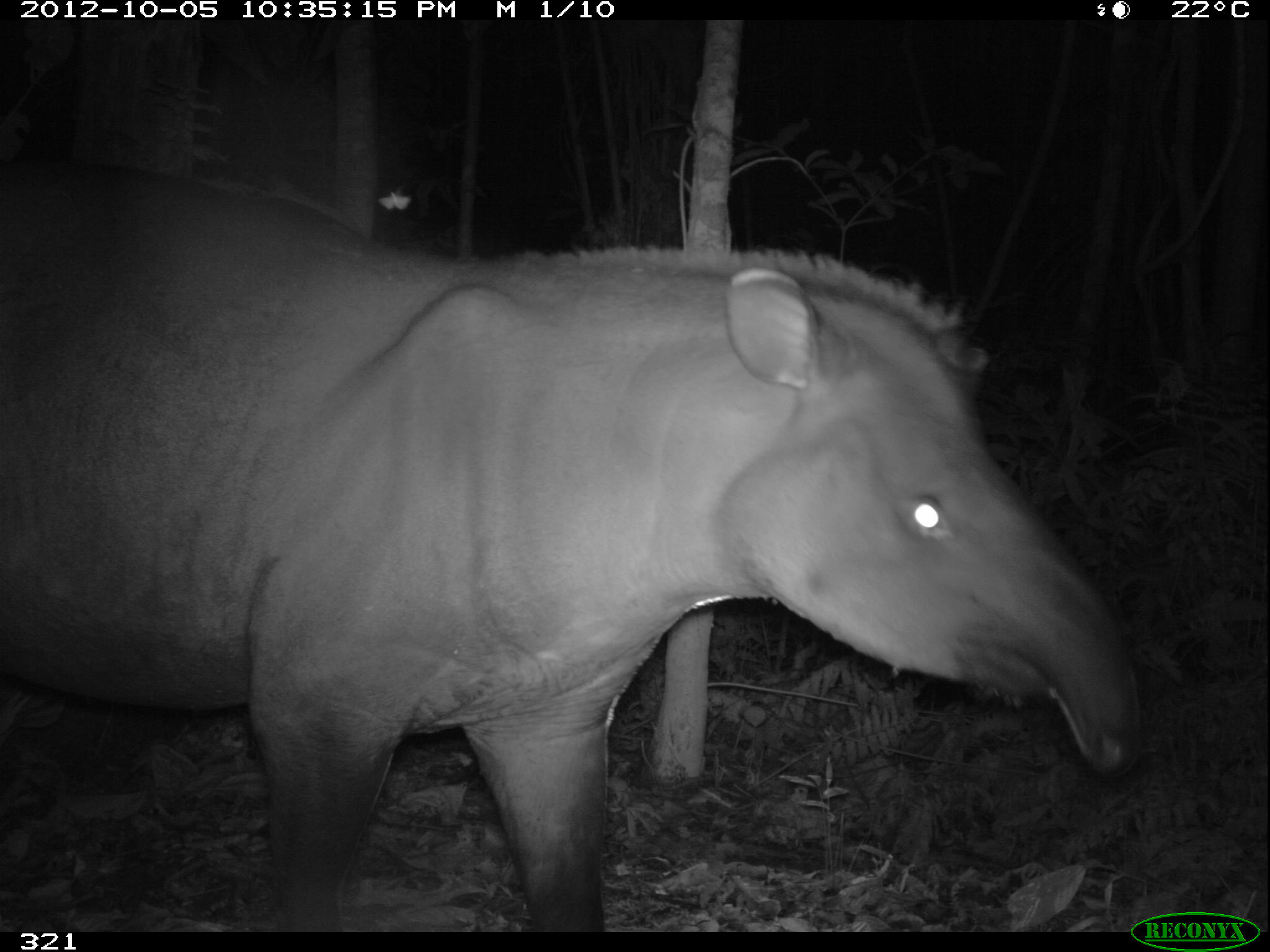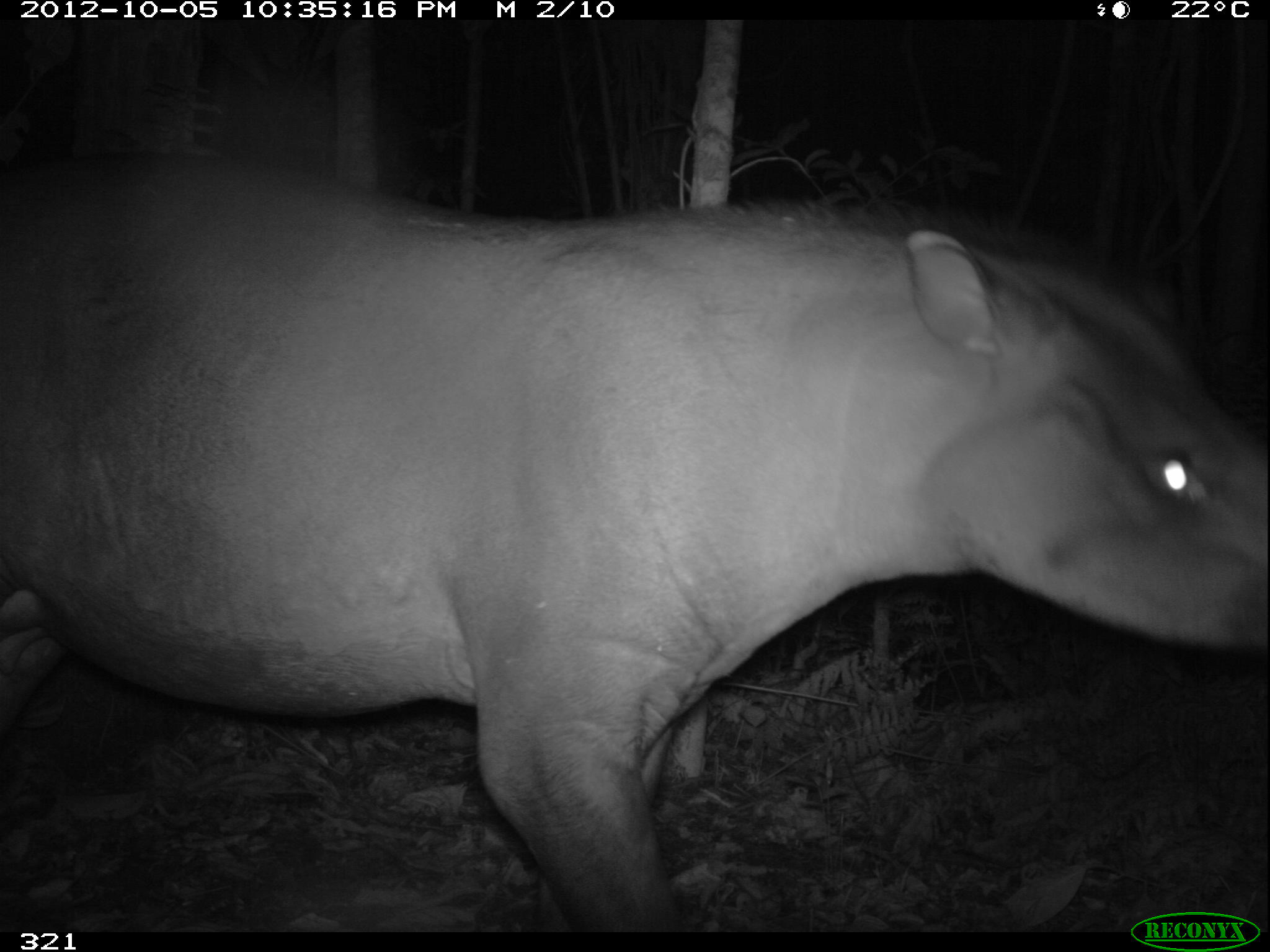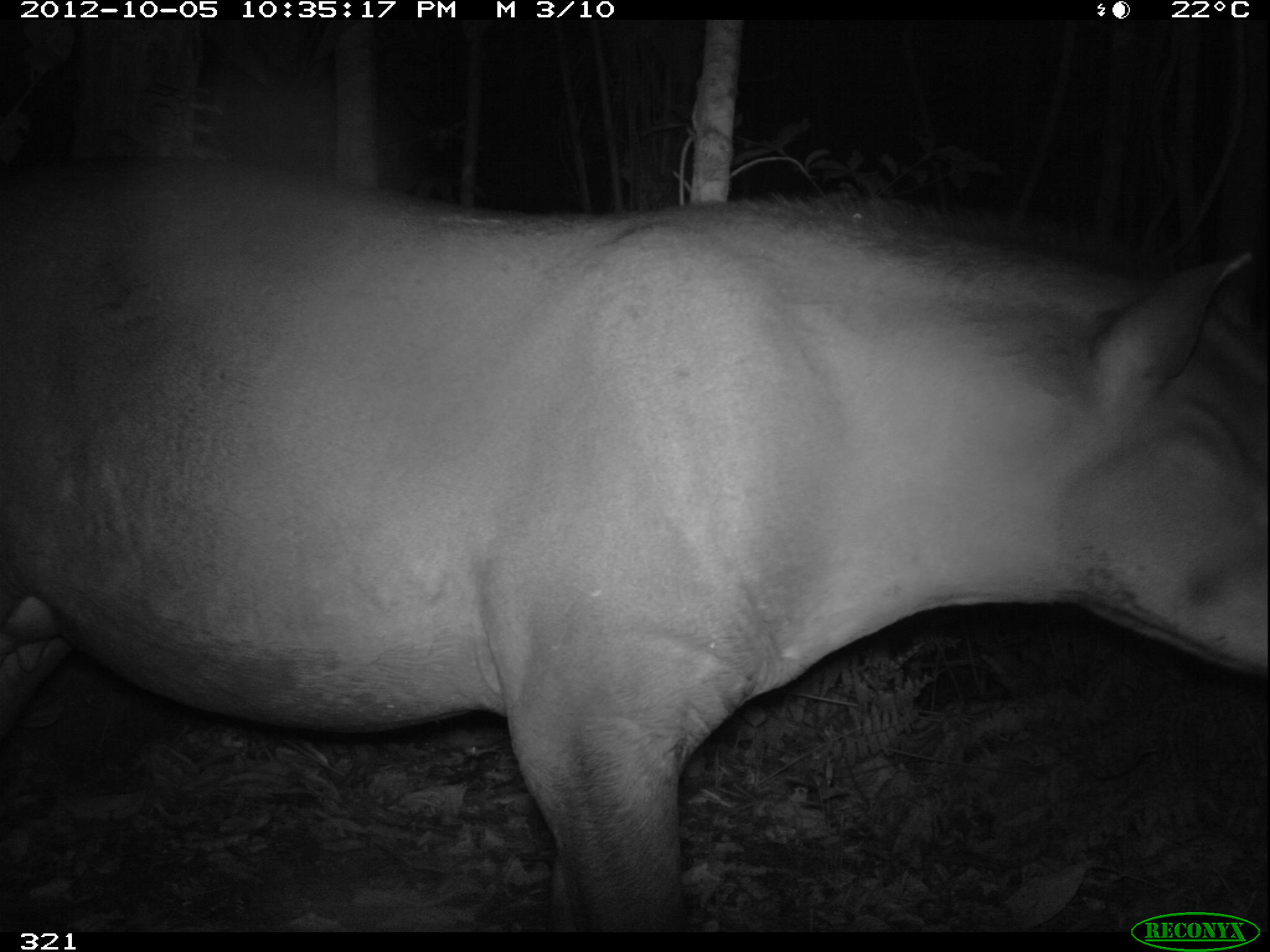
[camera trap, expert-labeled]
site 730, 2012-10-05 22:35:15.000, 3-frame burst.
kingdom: Animalia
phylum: Chordata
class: Mammalia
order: Perissodactyla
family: Tapiridae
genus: Tapirus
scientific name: Tapirus terrestris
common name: south american tapir